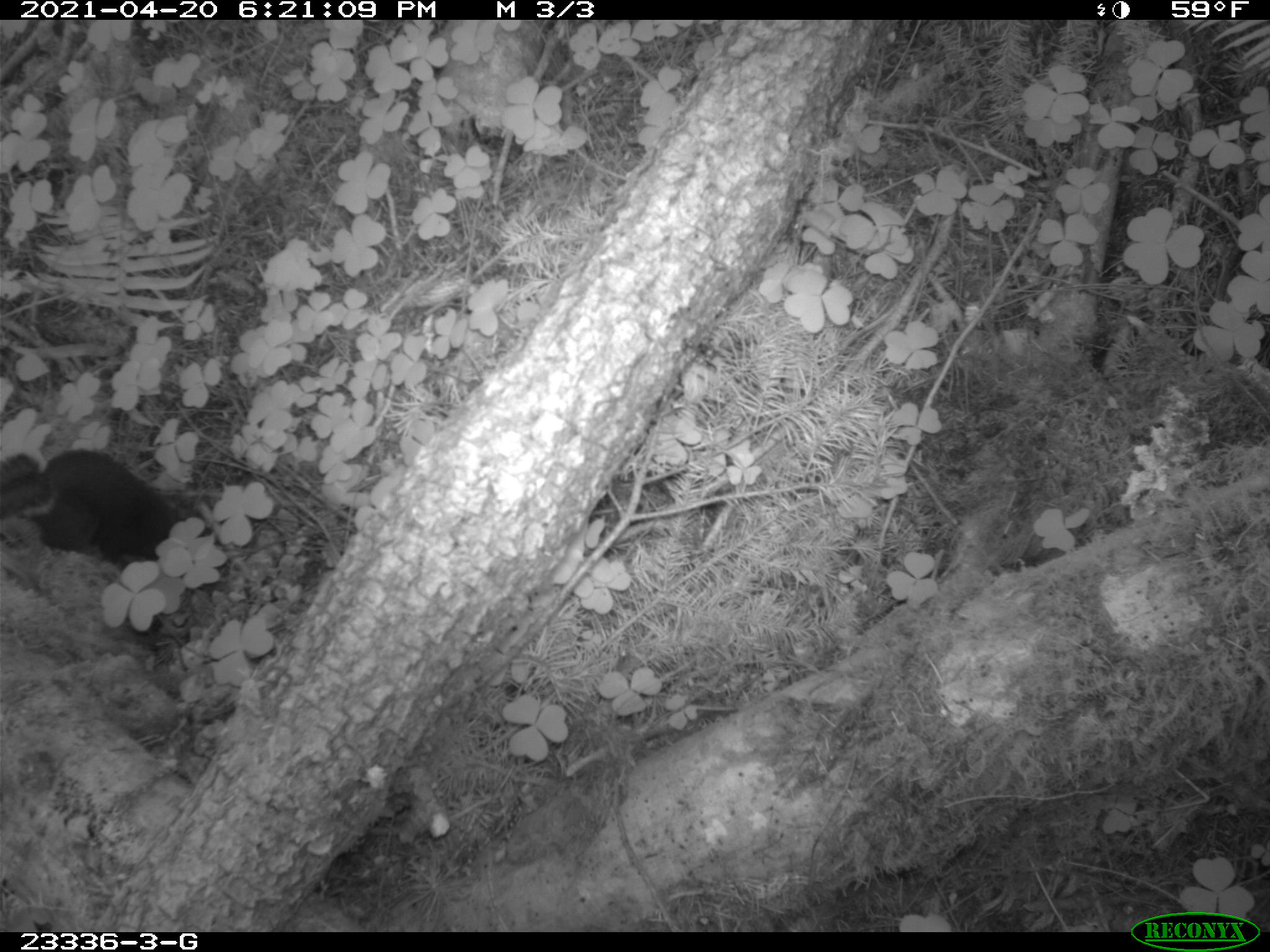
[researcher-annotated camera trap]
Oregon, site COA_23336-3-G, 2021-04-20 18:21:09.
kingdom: Animalia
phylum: Chordata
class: Mammalia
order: Rodentia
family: Sciuridae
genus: Tamiasciurus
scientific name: Tamiasciurus douglasii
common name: douglas squirrel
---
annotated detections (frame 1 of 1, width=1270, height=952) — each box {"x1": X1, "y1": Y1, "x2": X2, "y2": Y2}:
douglas squirrel: {"x1": 0, "y1": 447, "x2": 186, "y2": 575}